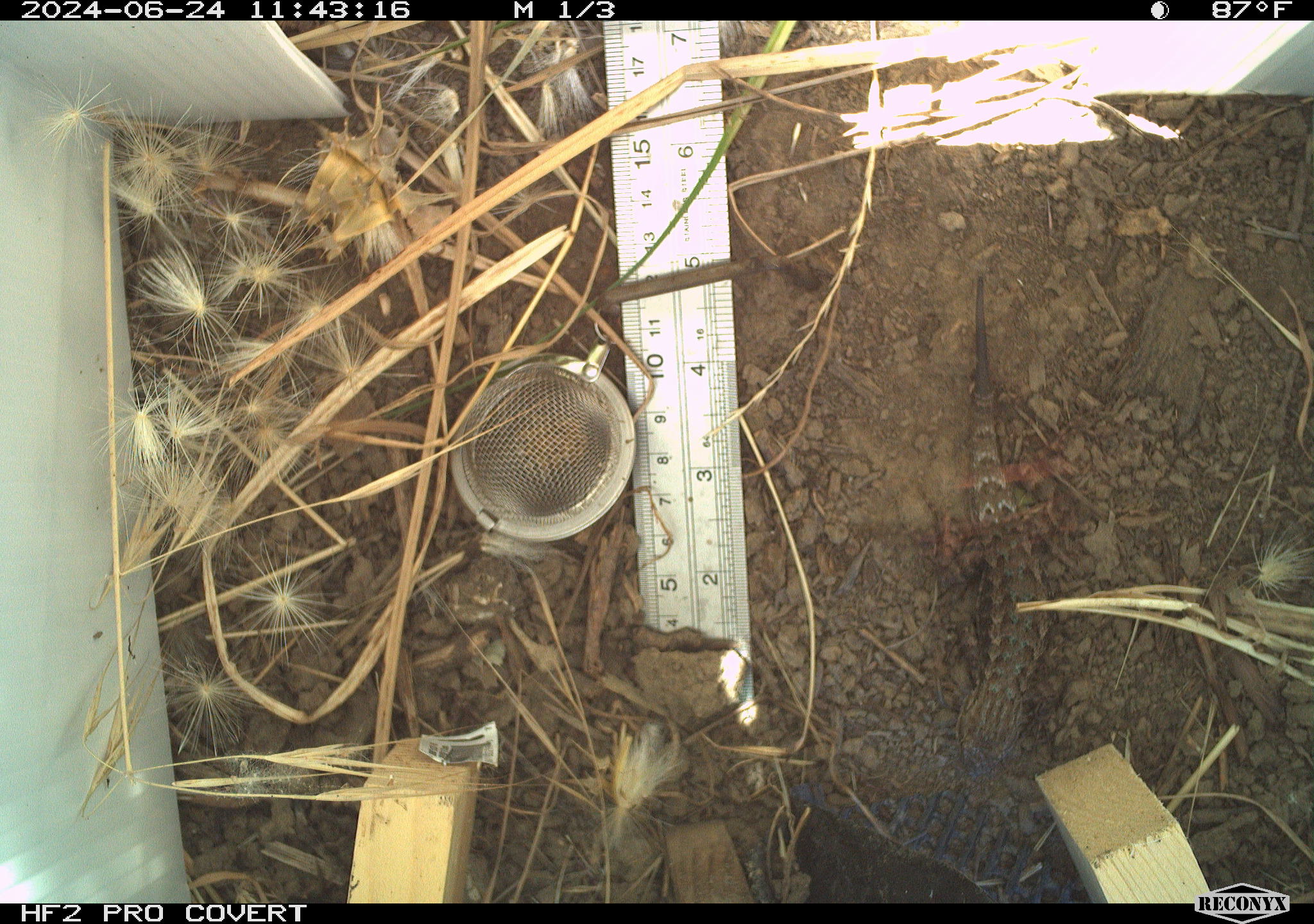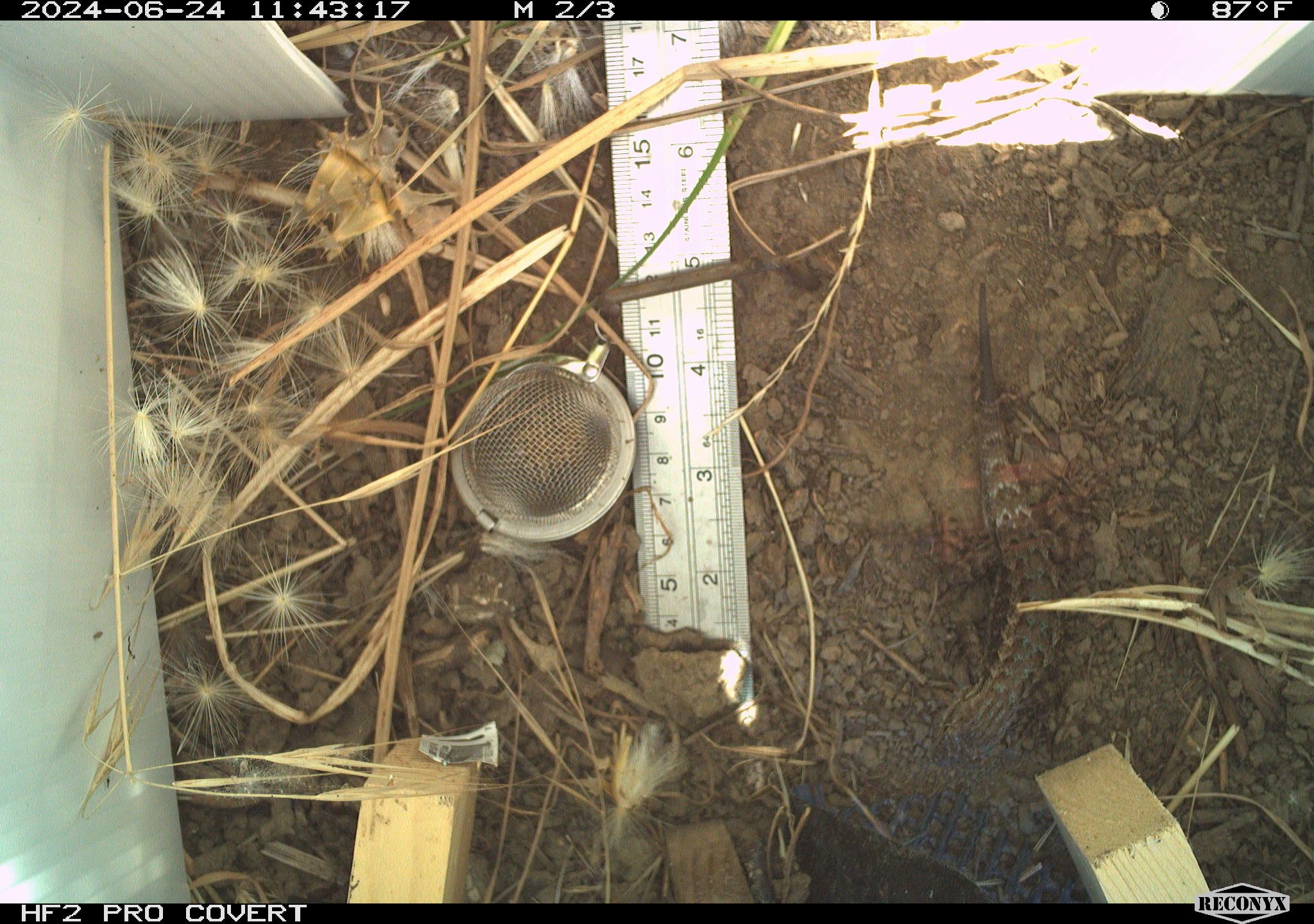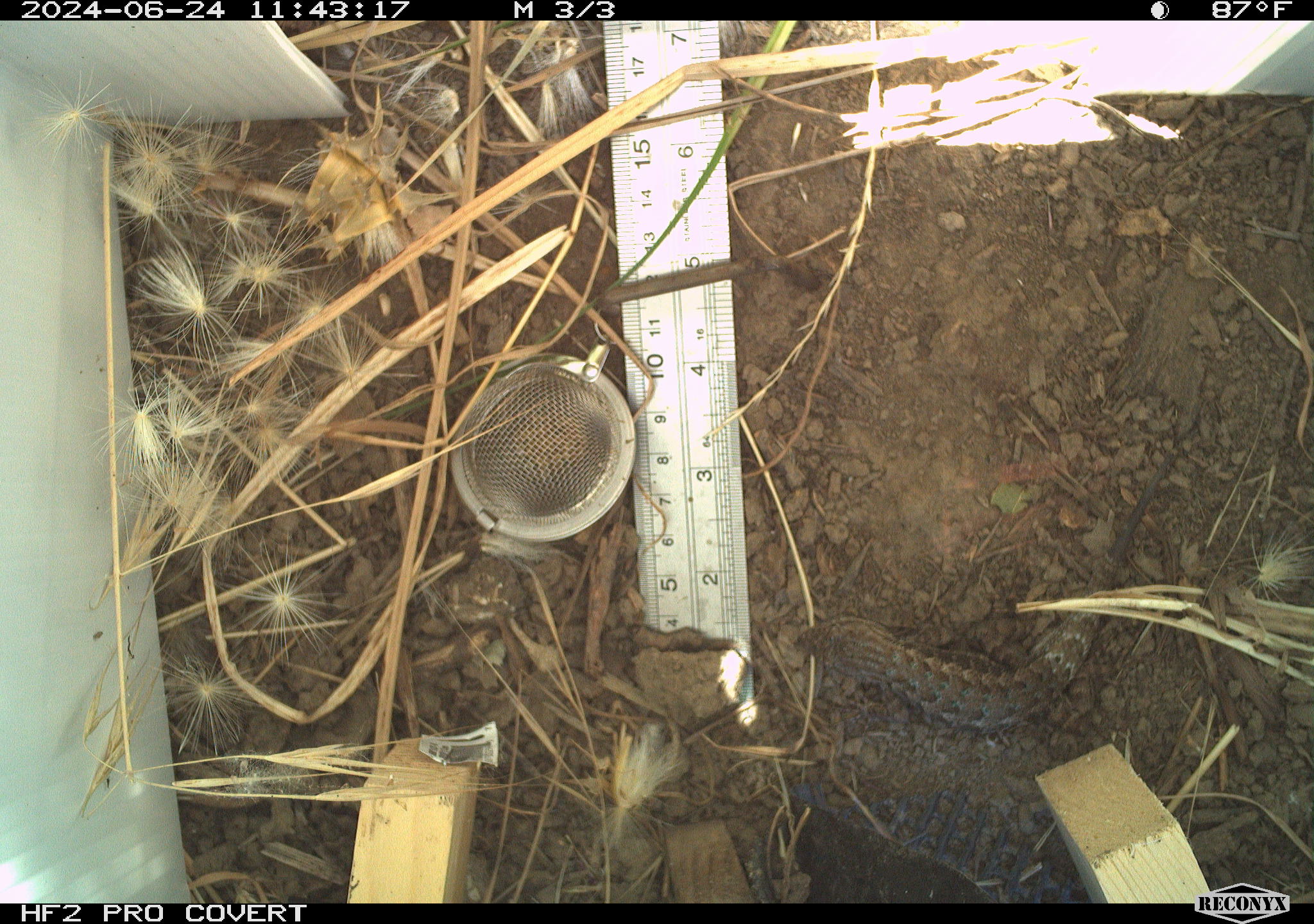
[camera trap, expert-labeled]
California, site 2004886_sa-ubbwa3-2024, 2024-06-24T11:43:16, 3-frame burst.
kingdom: Animalia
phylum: Chordata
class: Reptilia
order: Squamata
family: Phrynosomatidae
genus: Sceloporus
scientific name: Sceloporus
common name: spiny lizards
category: sceloporus species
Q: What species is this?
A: Sceloporus species (spiny lizards) (Sceloporus).